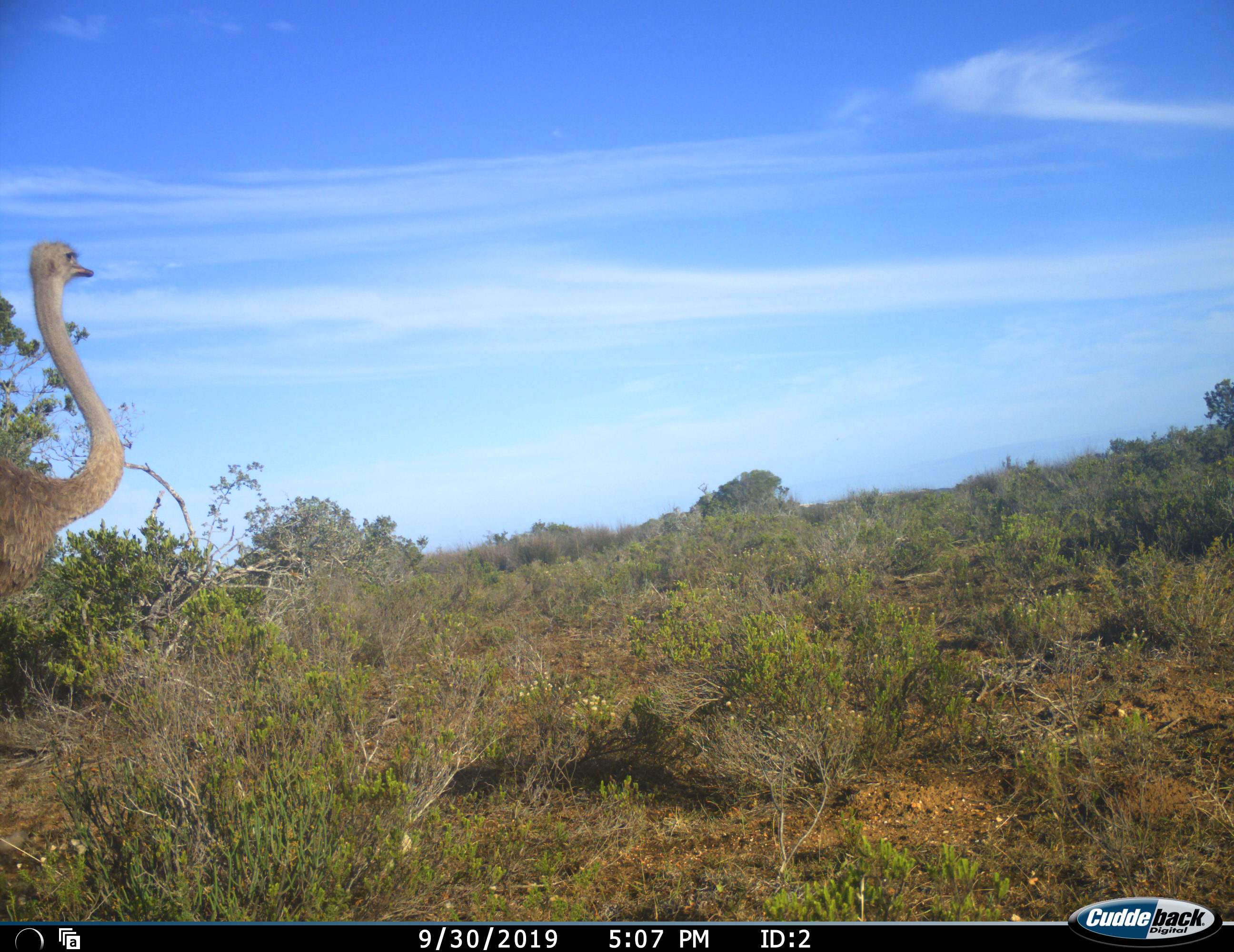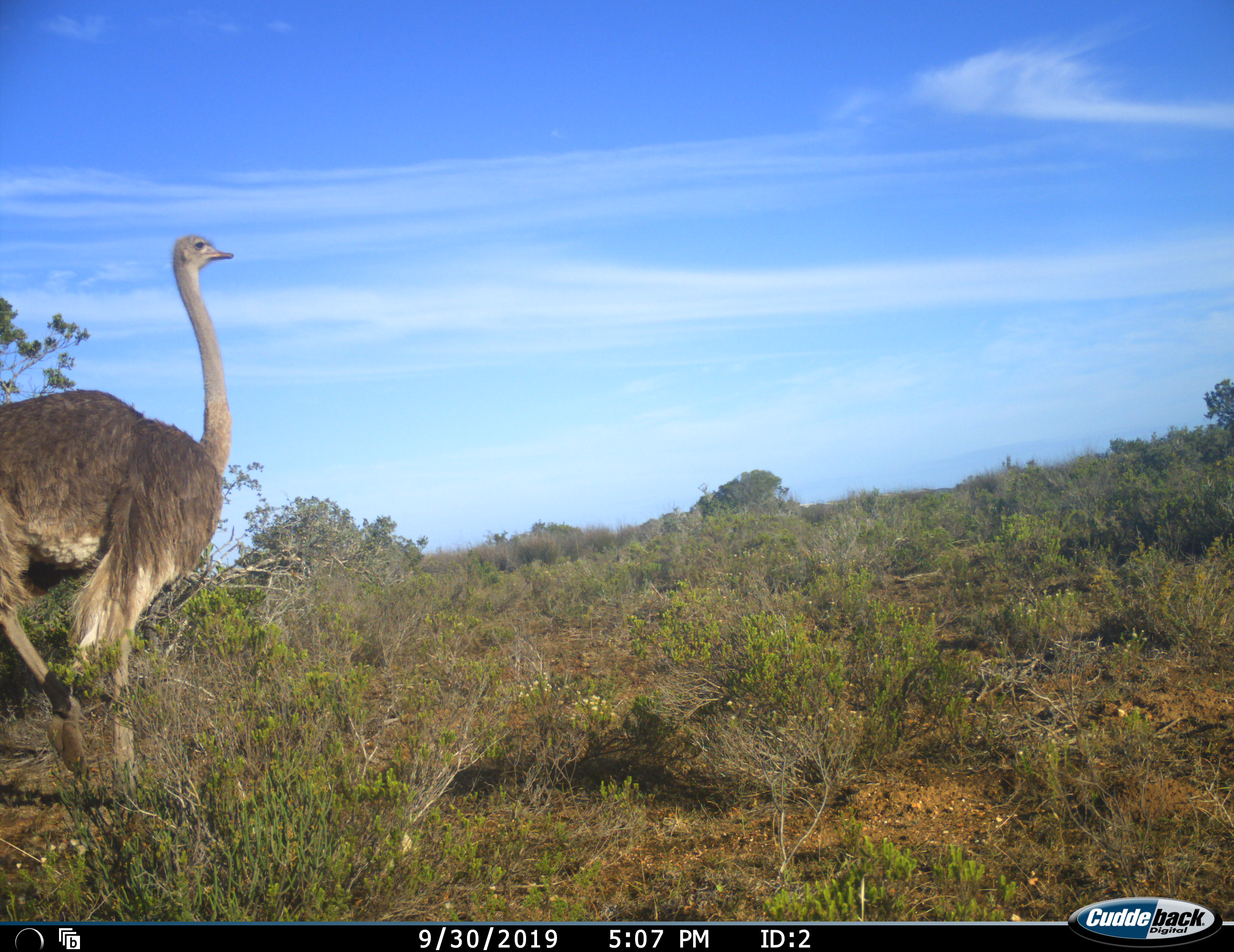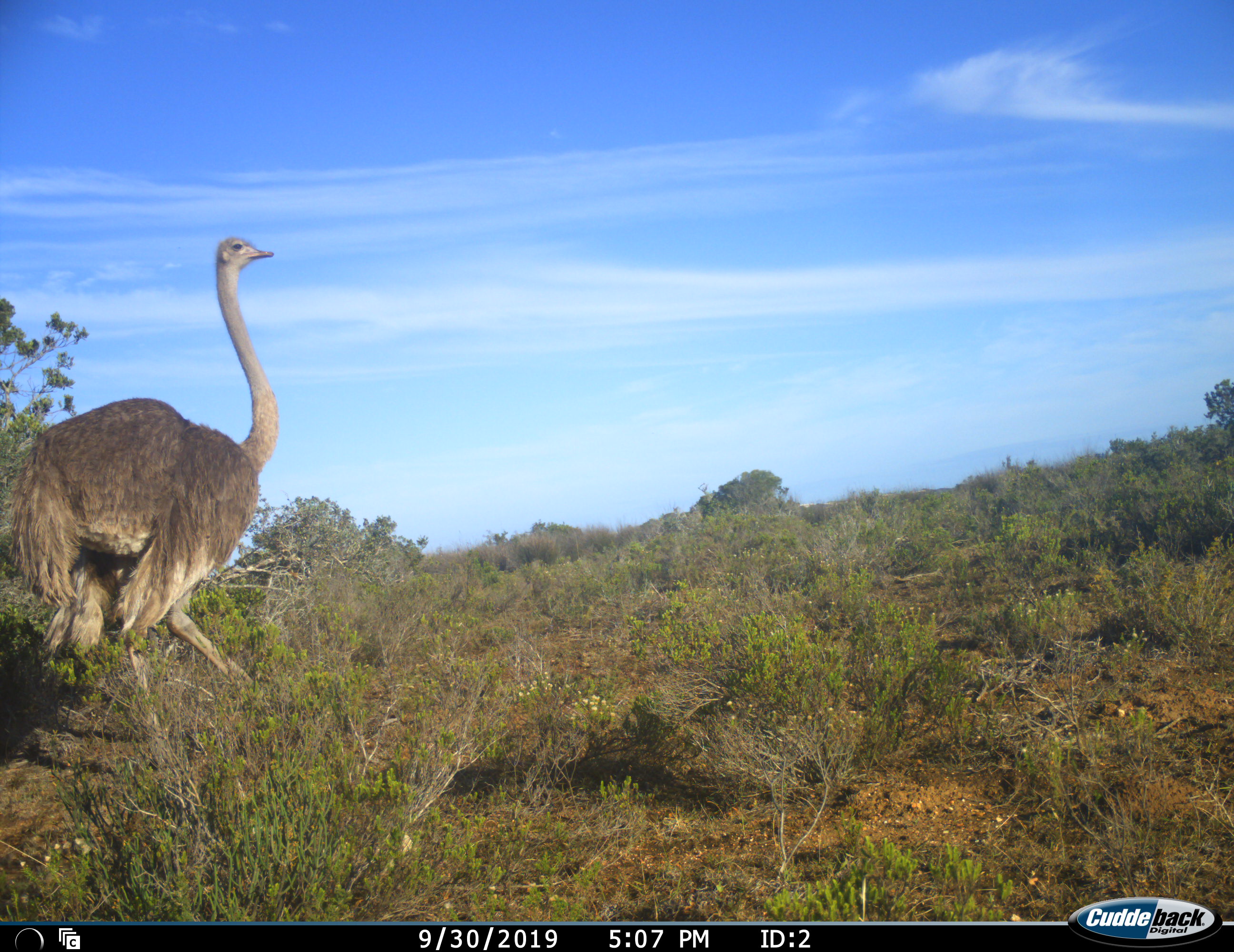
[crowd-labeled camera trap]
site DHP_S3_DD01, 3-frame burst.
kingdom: Animalia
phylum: Chordata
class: Aves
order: Struthioniformes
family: Struthionidae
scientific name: Struthionidae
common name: ostrich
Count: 1.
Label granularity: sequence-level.